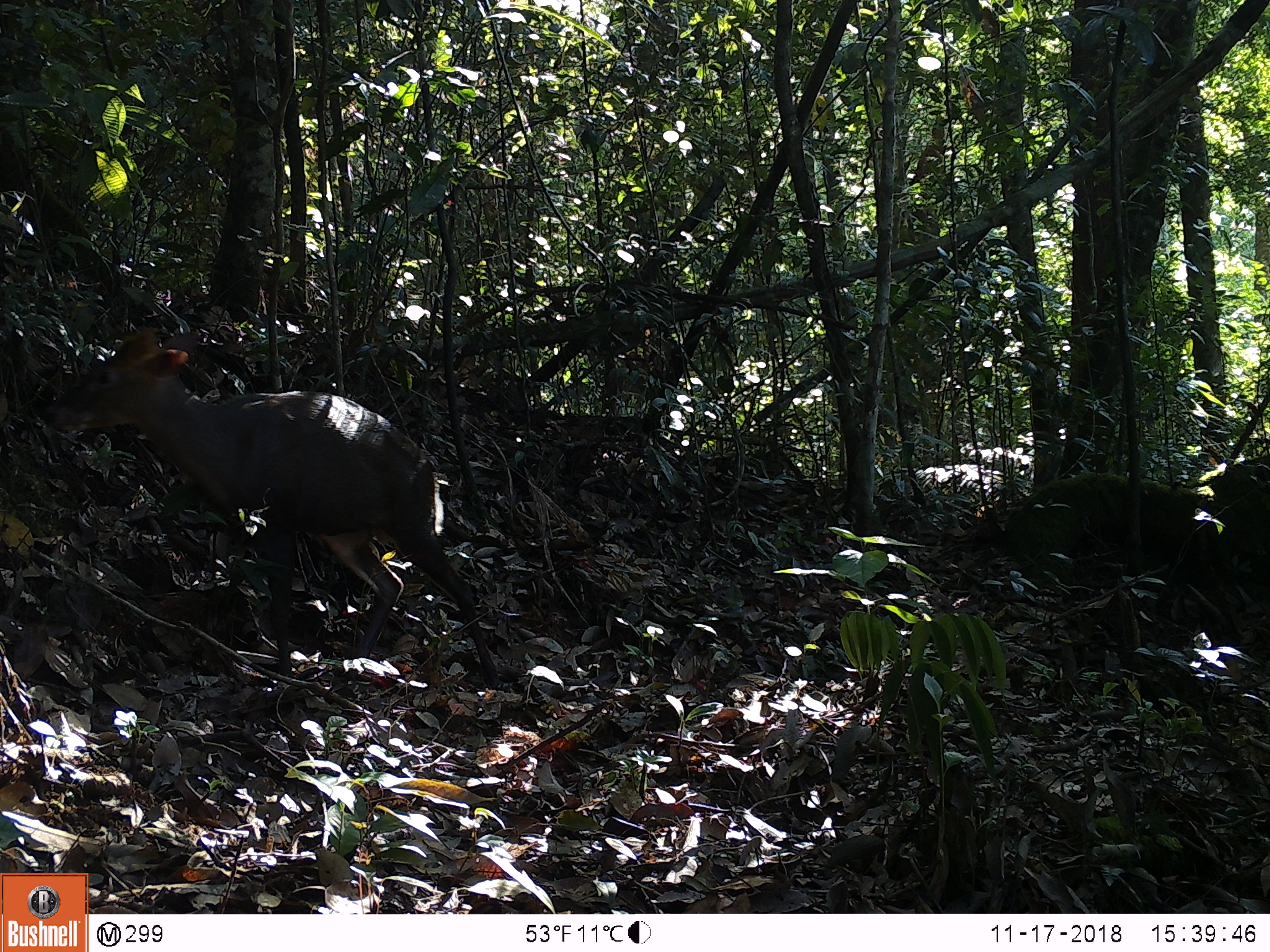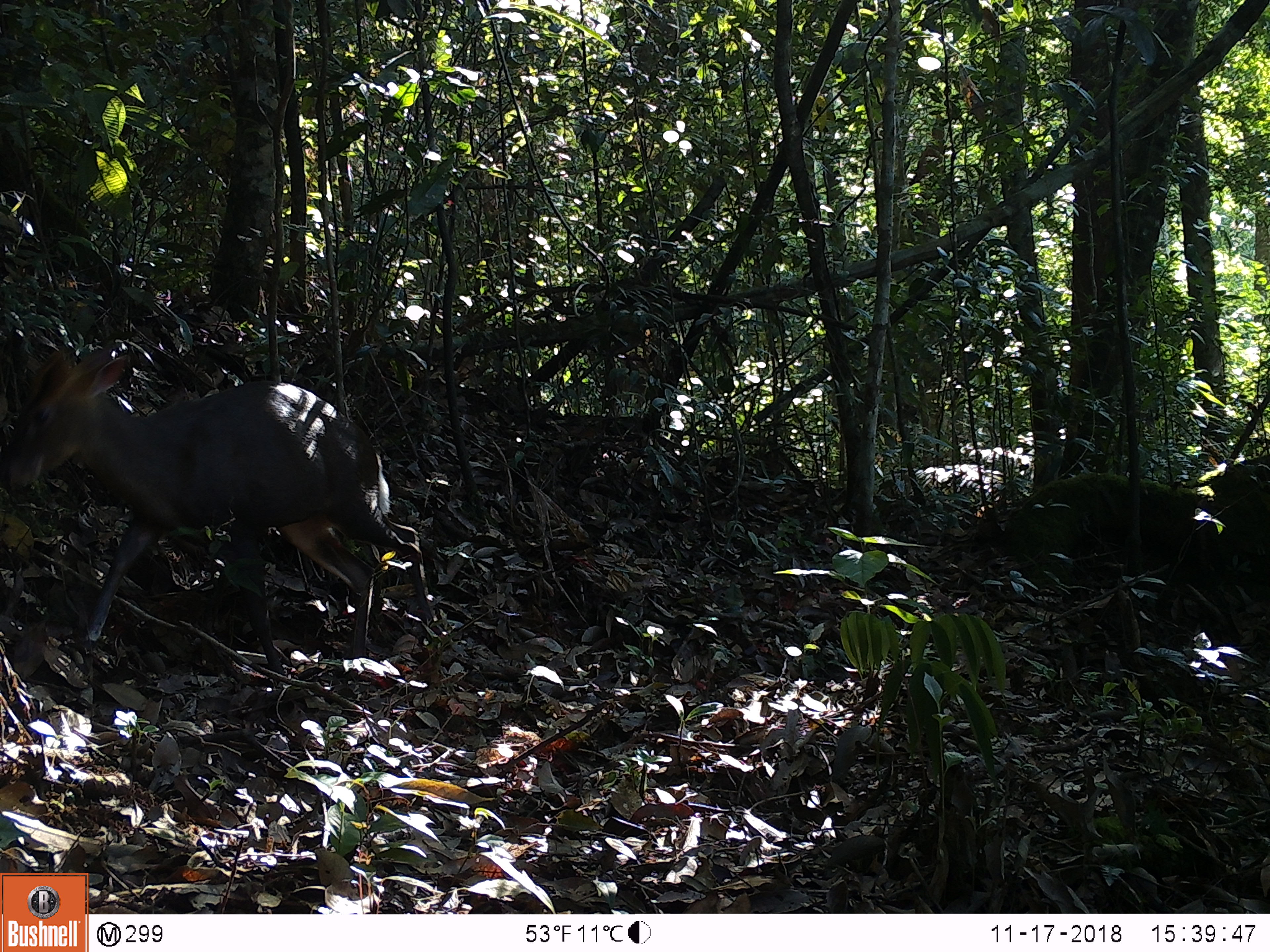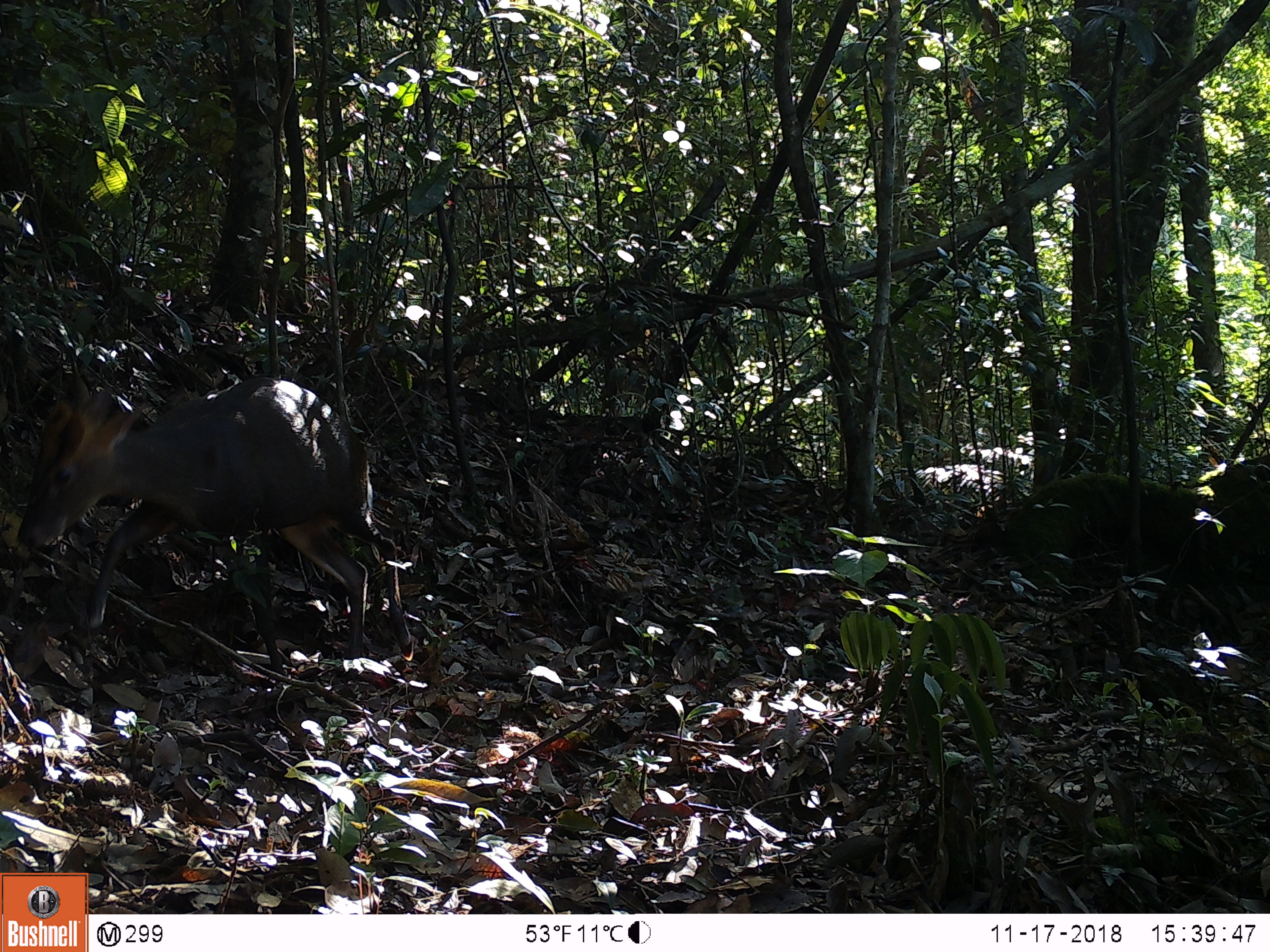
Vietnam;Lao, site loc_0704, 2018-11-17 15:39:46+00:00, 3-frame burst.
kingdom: Animalia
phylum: Chordata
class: Mammalia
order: Artiodactyla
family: Cervidae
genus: Muntiacus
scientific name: Muntiacus rooseveltorum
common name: roosevelt's muntjac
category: roosevelts muntjac group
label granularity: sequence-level